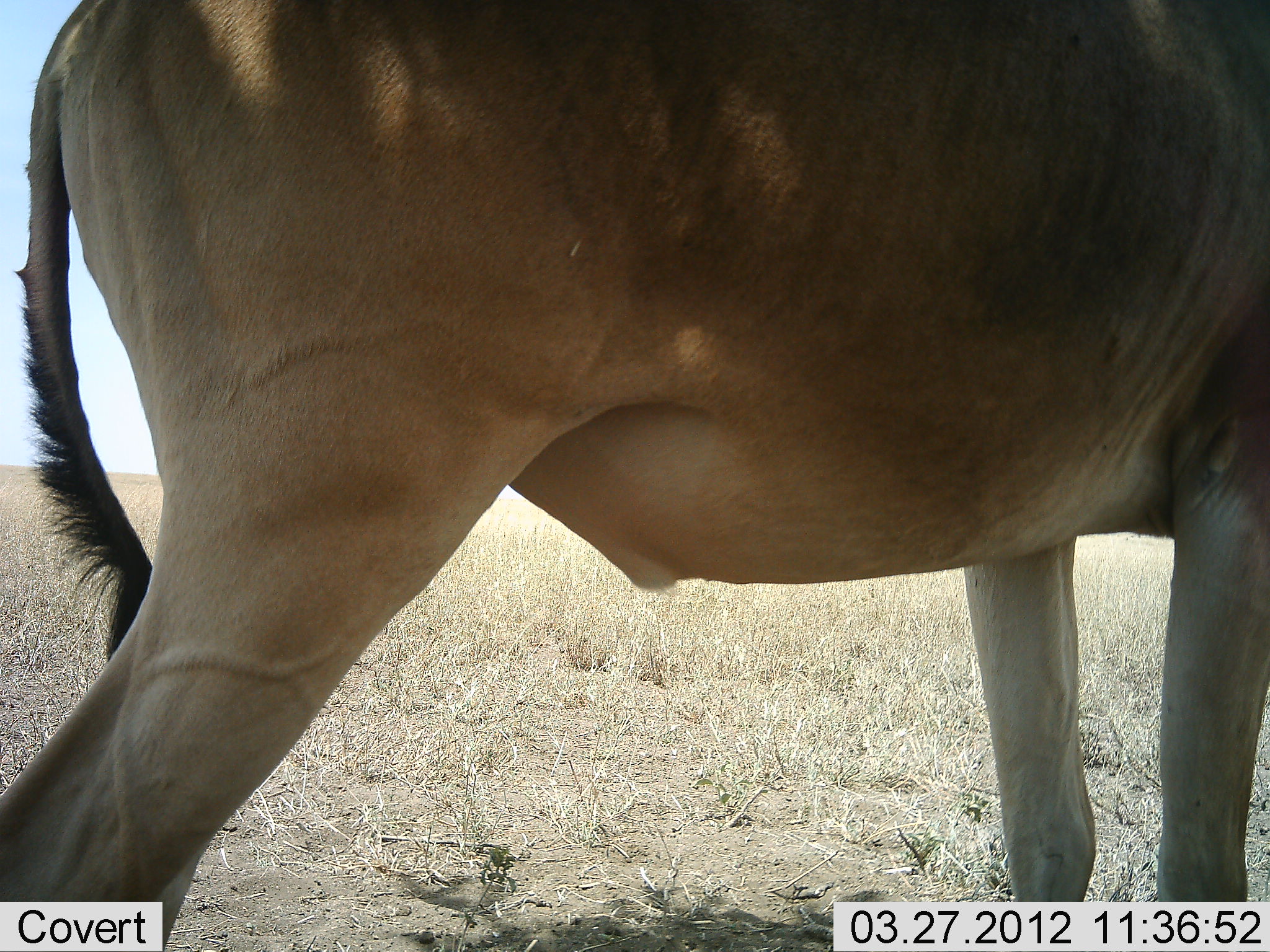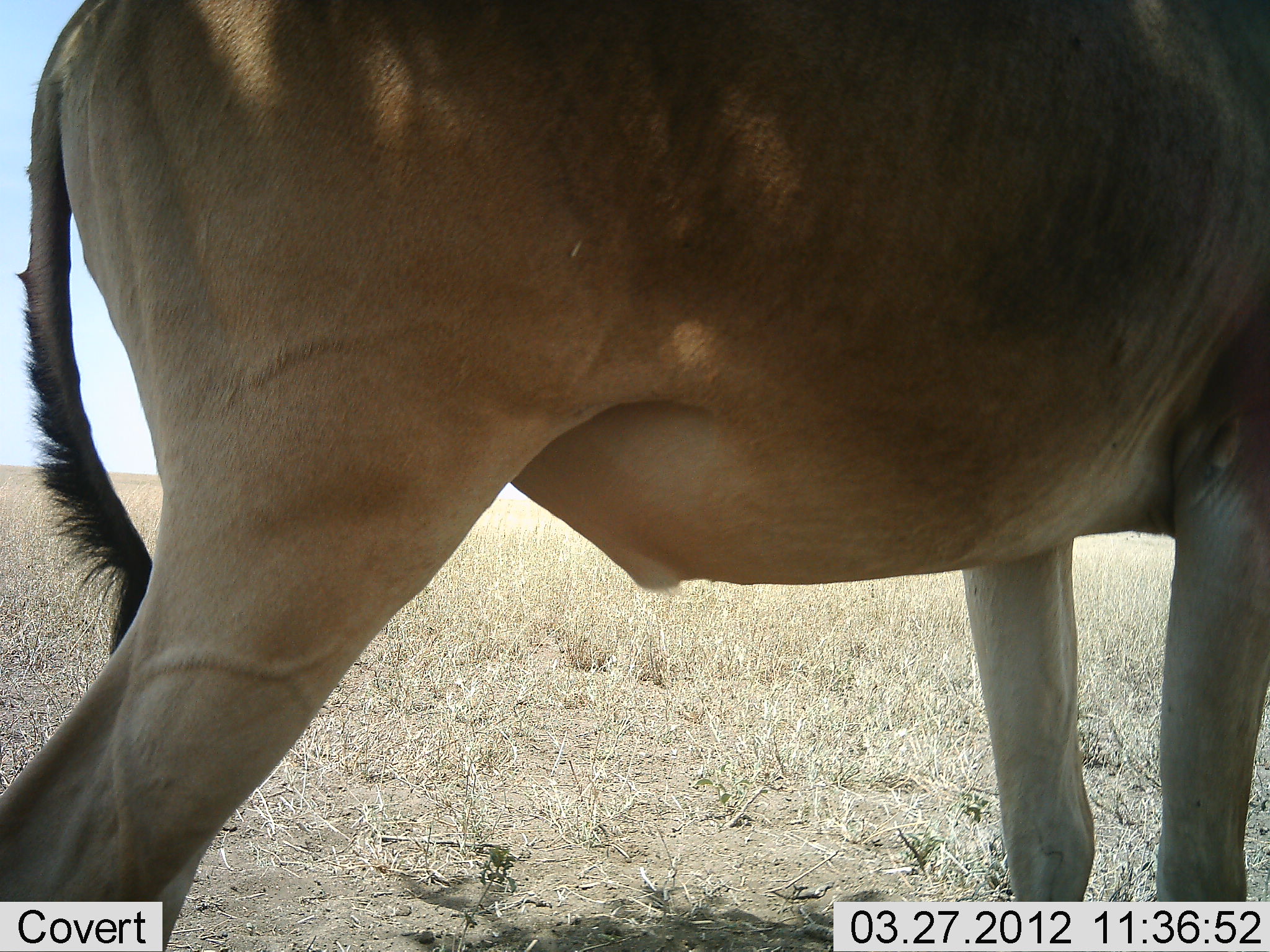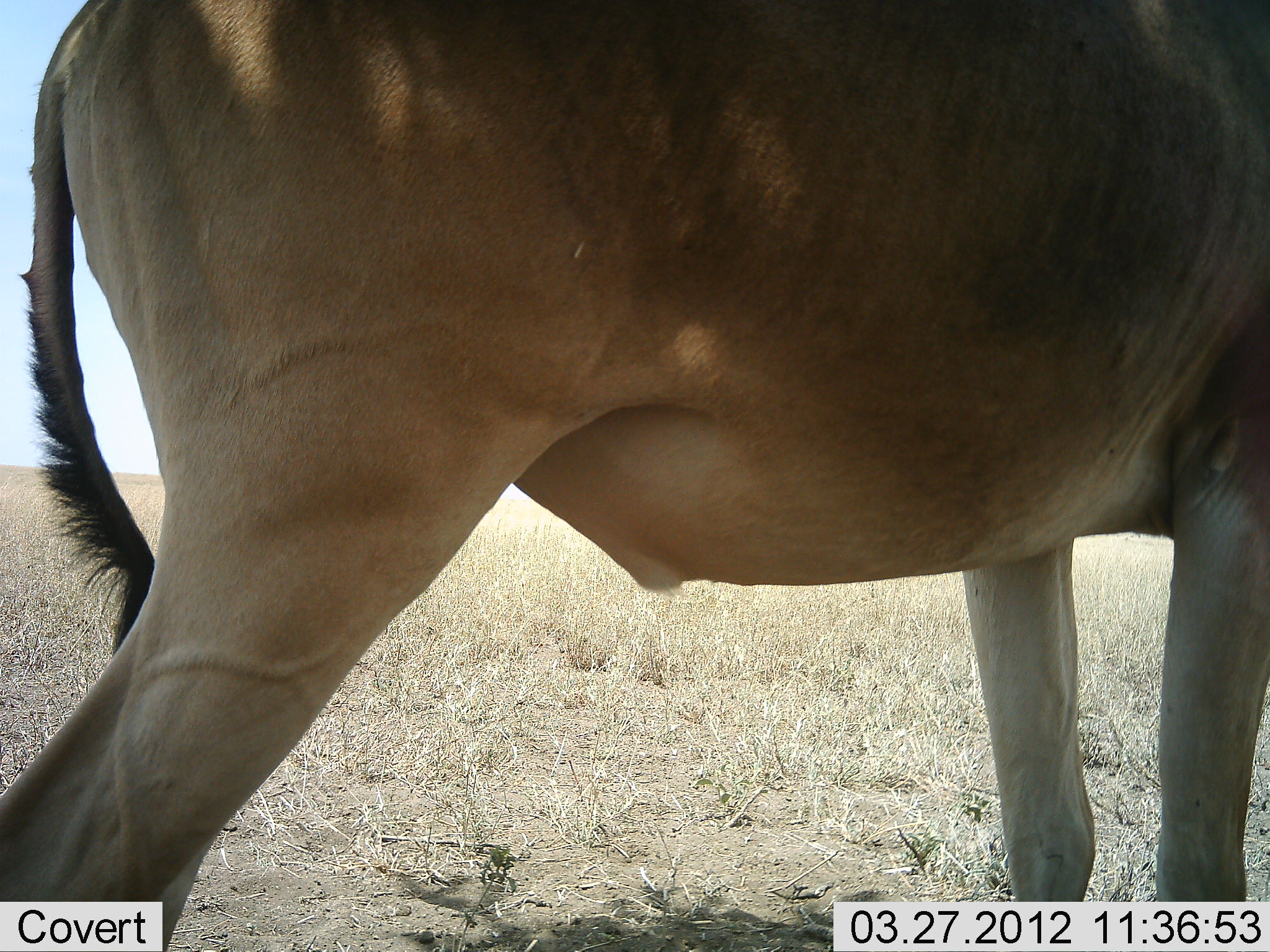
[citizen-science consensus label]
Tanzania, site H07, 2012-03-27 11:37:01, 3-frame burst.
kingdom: Animalia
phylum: Chordata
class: Mammalia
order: Artiodactyla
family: Bovidae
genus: Alcelaphus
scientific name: Alcelaphus buselaphus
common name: hartebeest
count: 1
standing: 95%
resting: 5%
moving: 0%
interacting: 0%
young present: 0%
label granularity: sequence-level